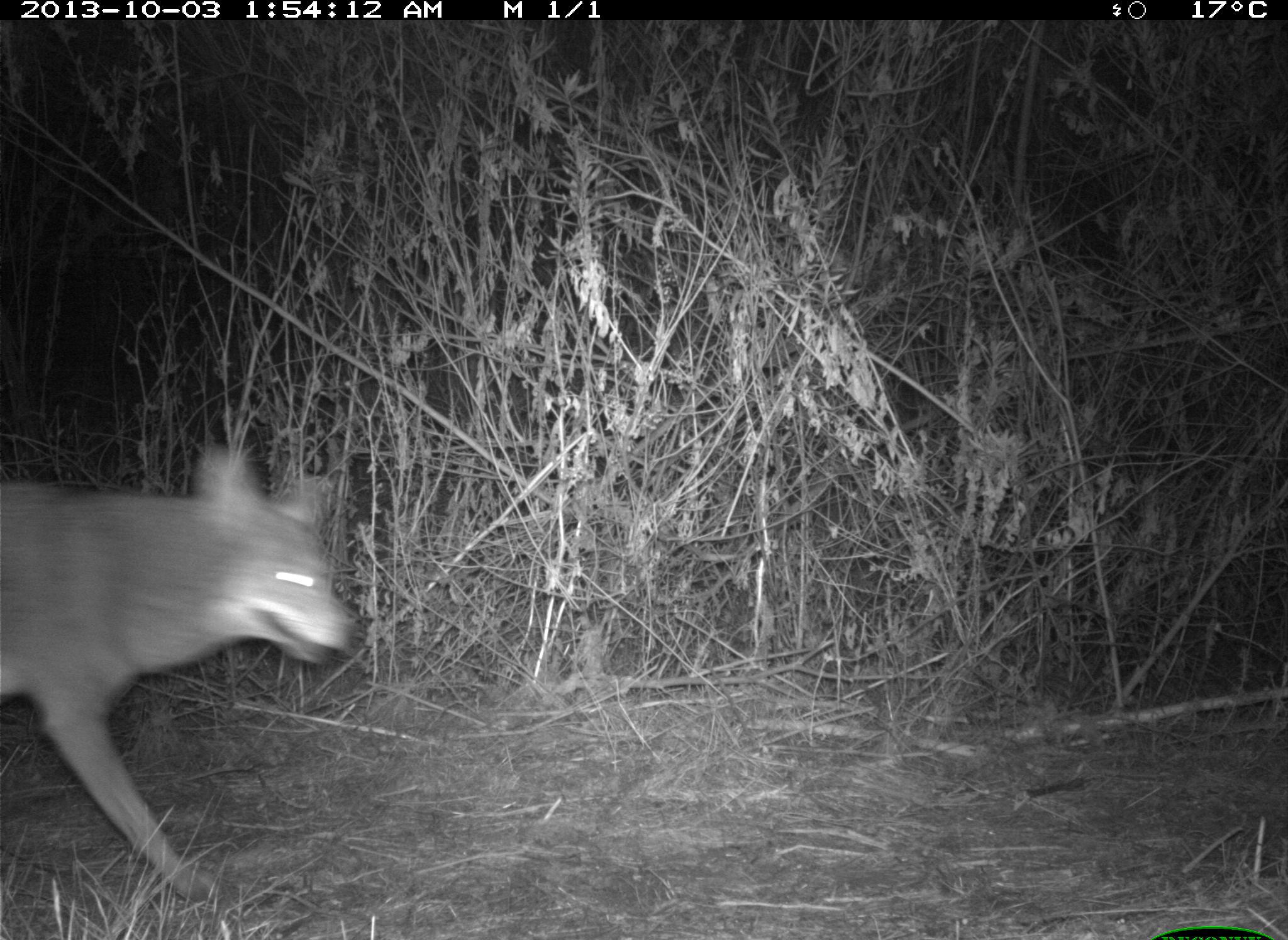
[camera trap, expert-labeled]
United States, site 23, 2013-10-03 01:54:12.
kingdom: Animalia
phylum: Chordata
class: Mammalia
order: Carnivora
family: Canidae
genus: Canis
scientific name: Canis latrans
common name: coyote